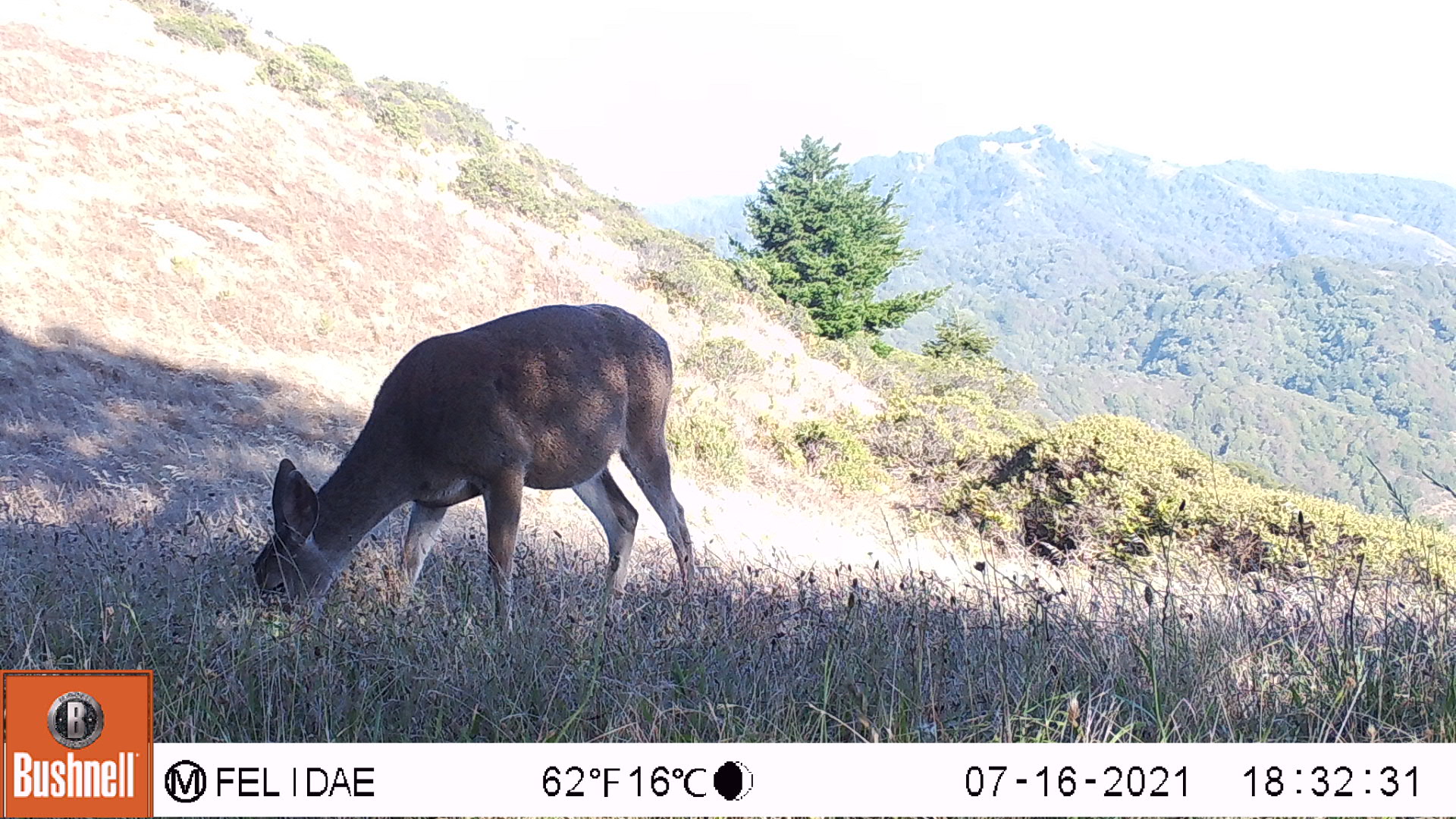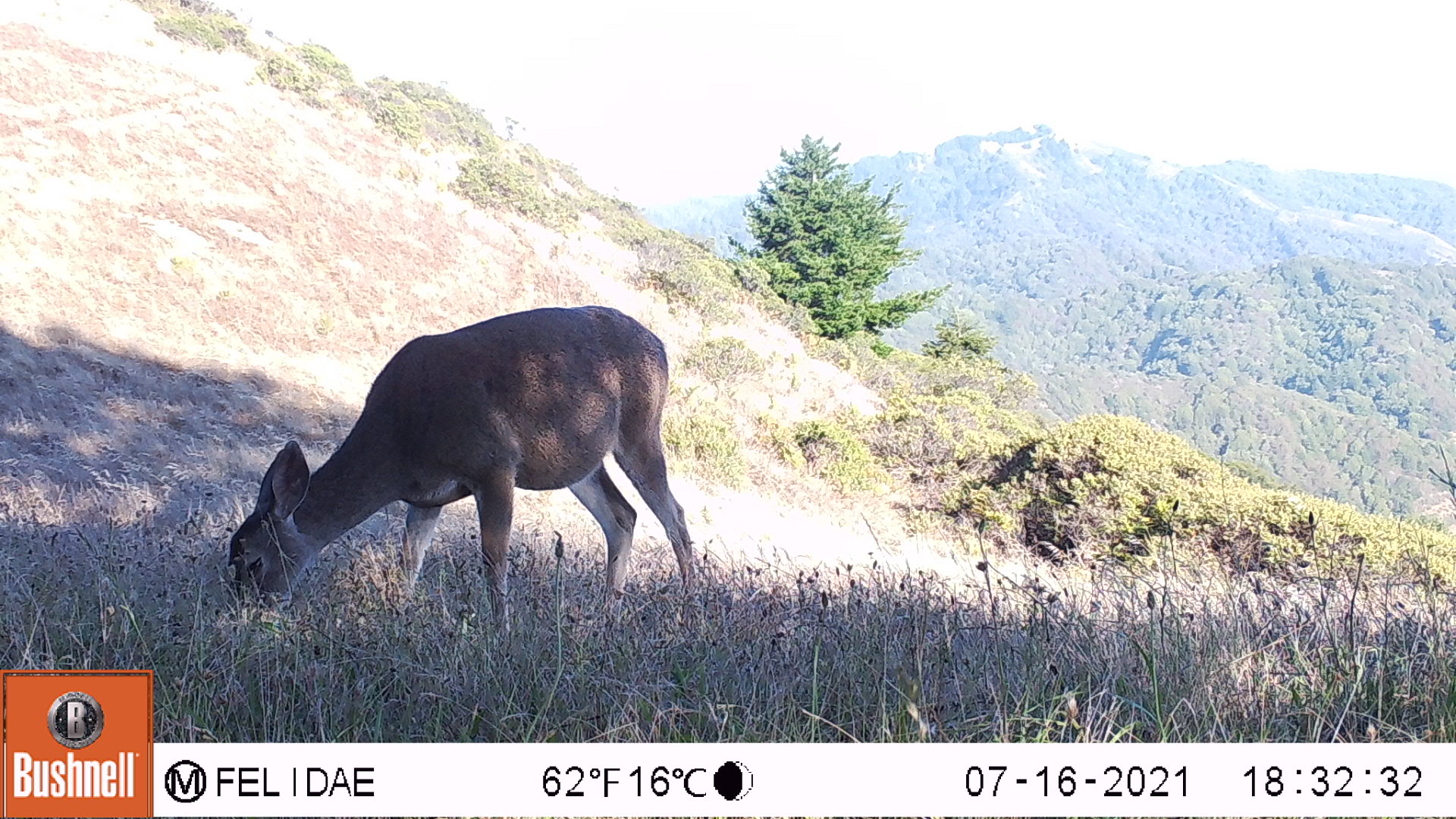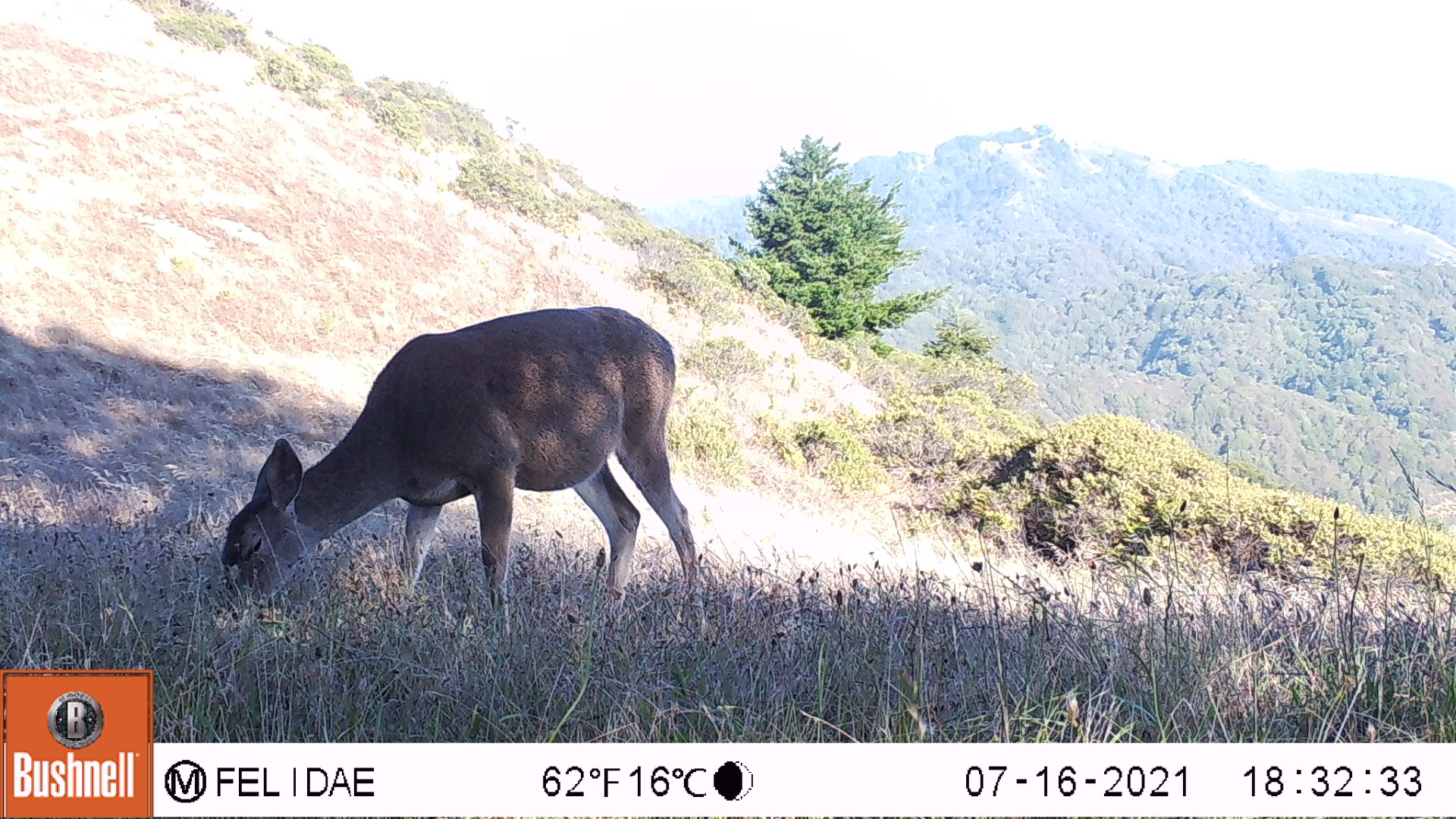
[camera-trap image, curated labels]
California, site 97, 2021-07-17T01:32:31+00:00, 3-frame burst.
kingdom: Animalia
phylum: Chordata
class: Mammalia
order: Artiodactyla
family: Cervidae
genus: Odocoileus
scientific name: Odocoileus hemionus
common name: mule deer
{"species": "mule deer (Odocoileus hemionus)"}